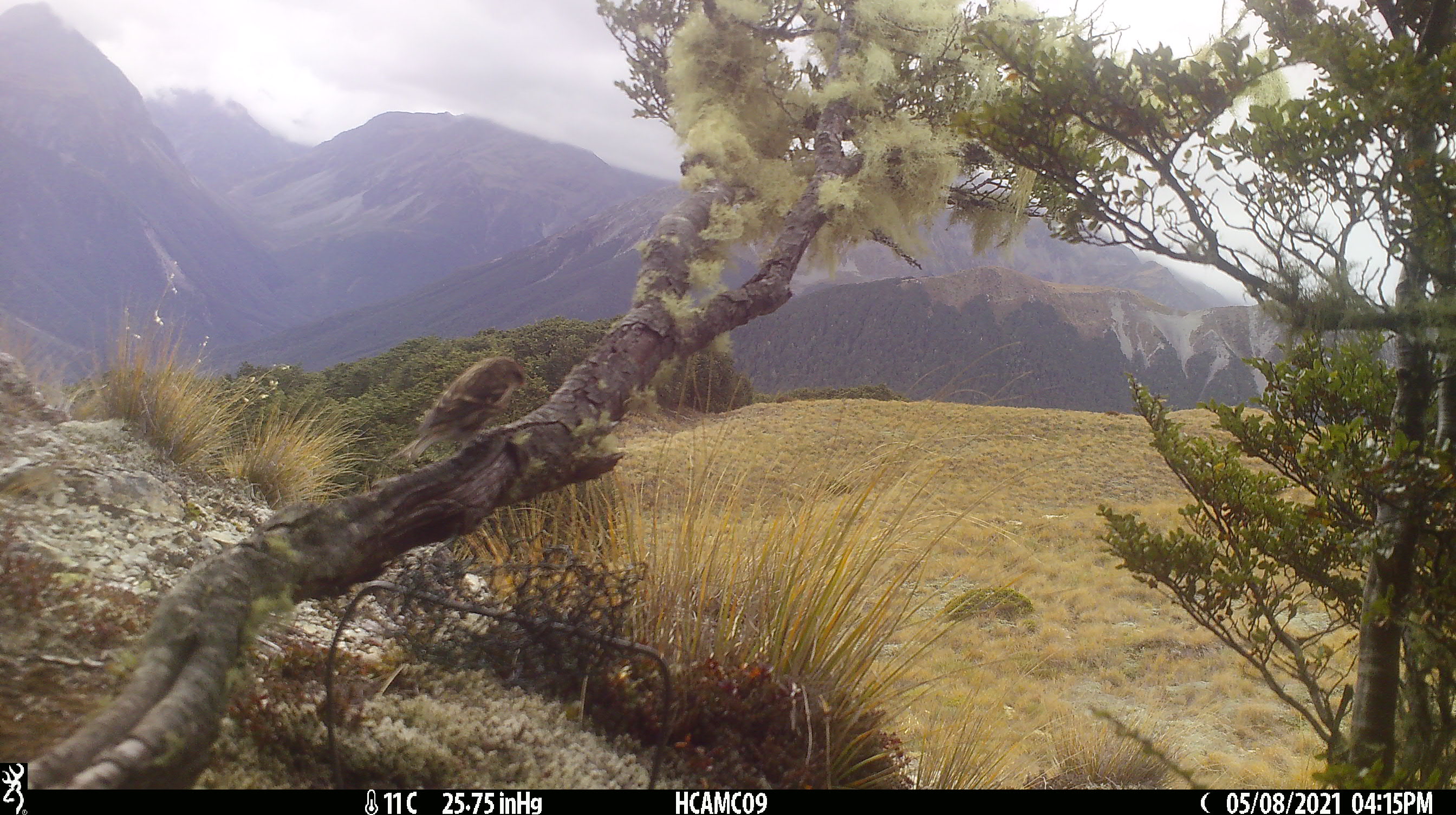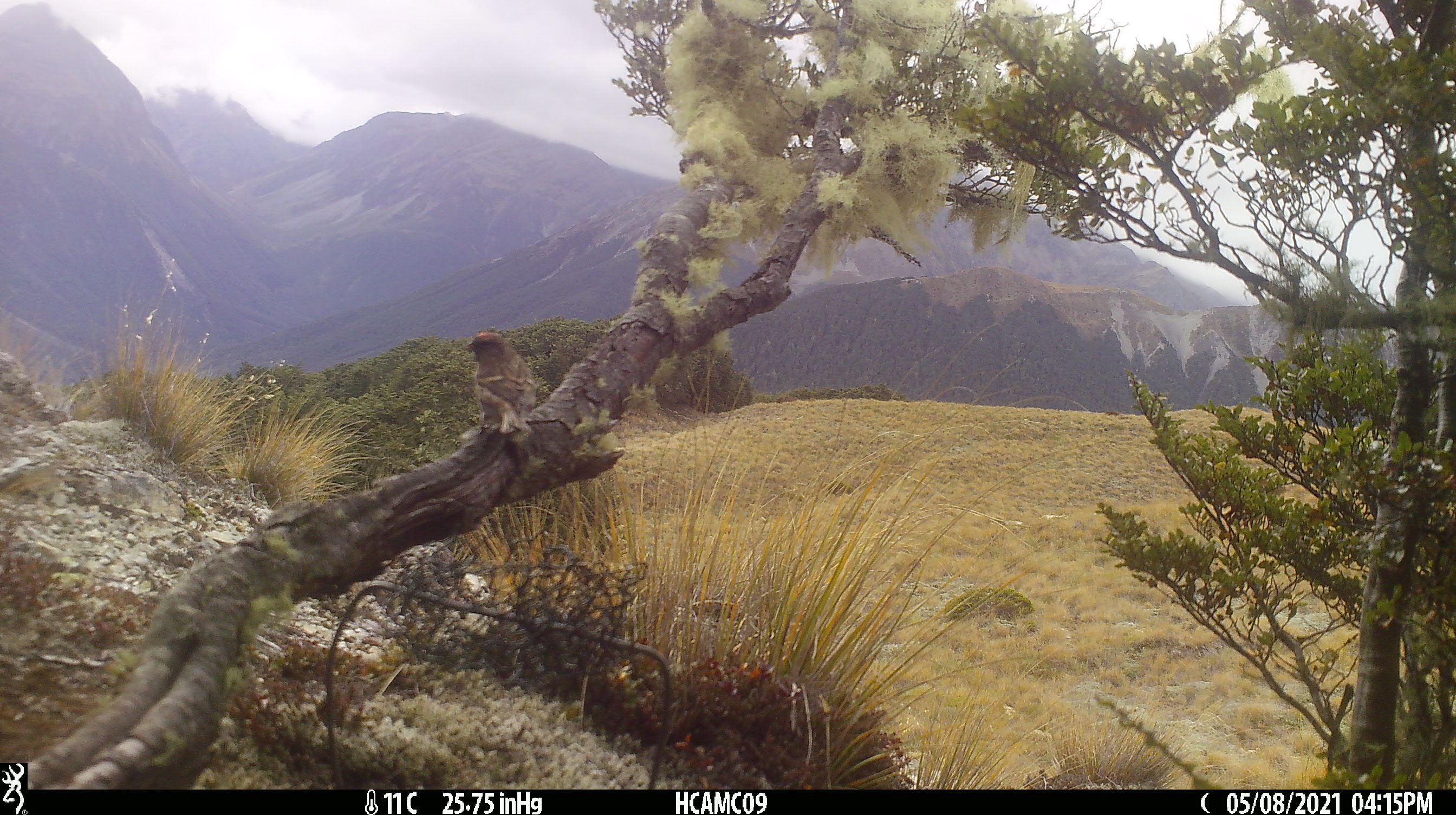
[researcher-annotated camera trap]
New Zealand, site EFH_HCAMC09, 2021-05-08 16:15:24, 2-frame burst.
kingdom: Animalia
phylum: Chordata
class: Aves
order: Passeriformes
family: Fringillidae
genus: Acanthis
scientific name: Acanthis flammea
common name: common redpoll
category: redpoll